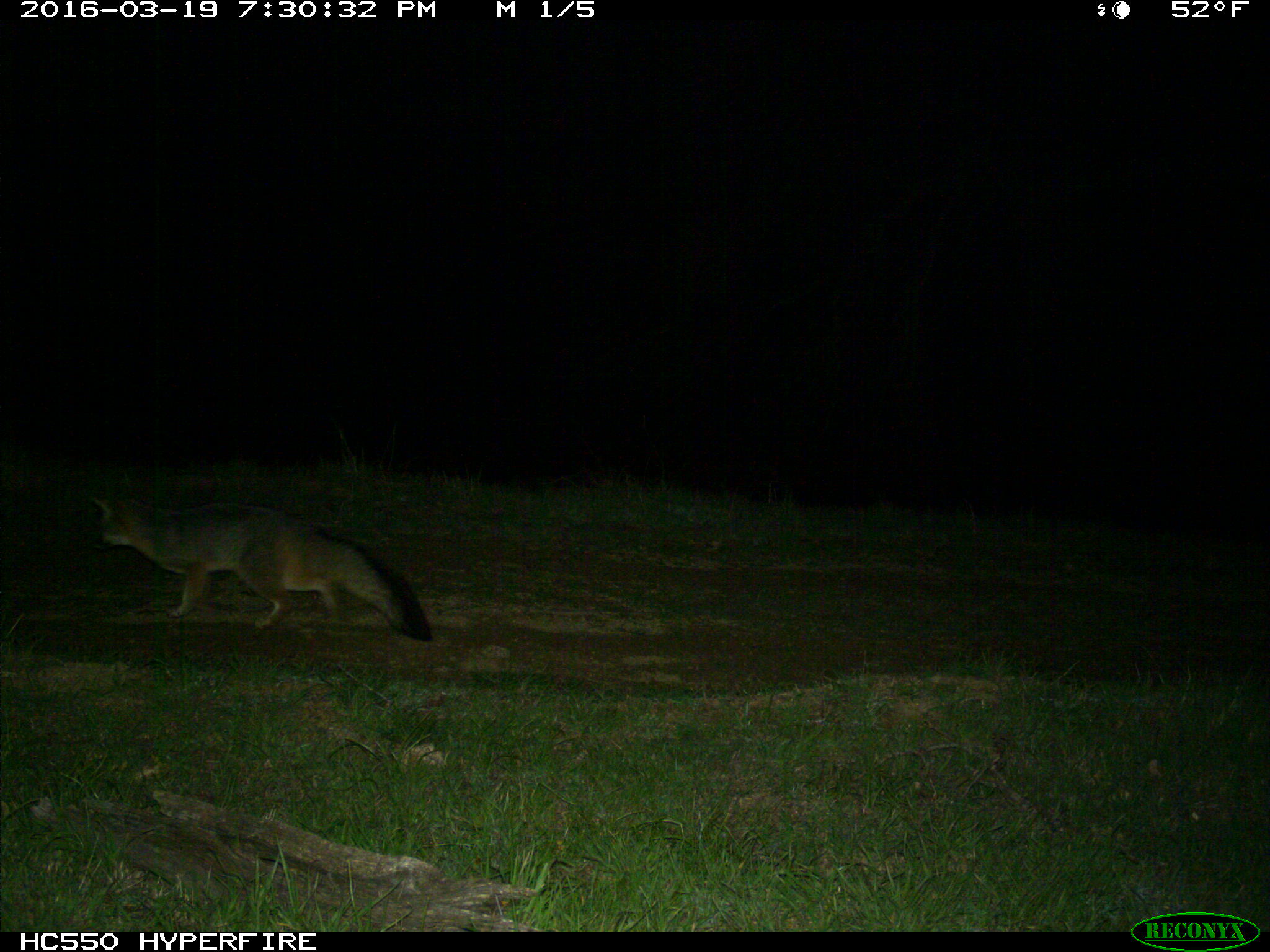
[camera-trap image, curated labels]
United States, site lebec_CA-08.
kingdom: Animalia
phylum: Chordata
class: Mammalia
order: Carnivora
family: Canidae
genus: Urocyon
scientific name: Urocyon cinereoargenteus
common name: gray fox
Urocyon cinereoargenteus (gray fox).